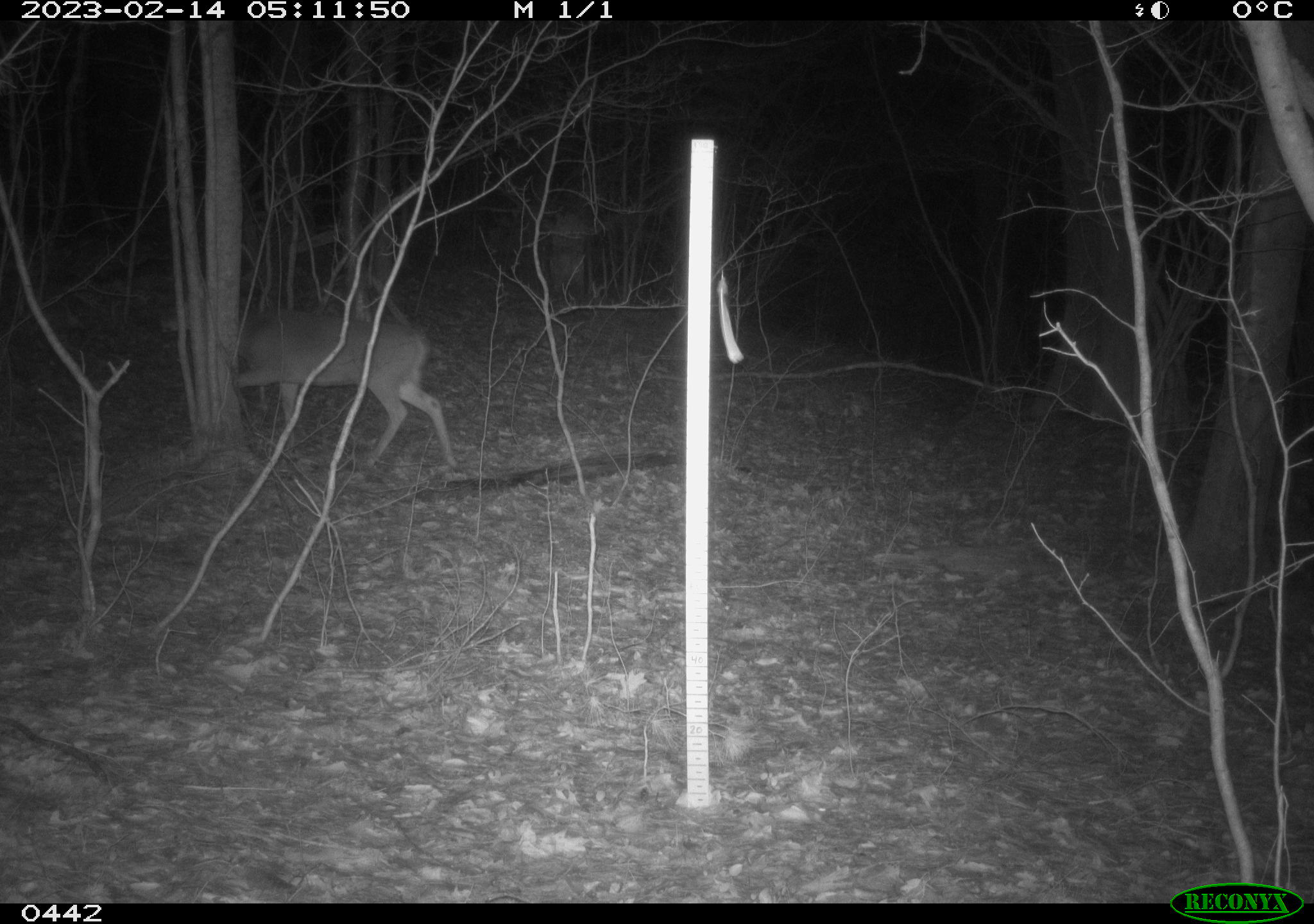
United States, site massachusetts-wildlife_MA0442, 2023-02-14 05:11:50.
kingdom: Animalia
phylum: Chordata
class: Mammalia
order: Artiodactyla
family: Cervidae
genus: Odocoileus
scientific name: Odocoileus virginianus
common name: white-tailed deer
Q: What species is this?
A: White-tailed deer (Odocoileus virginianus).